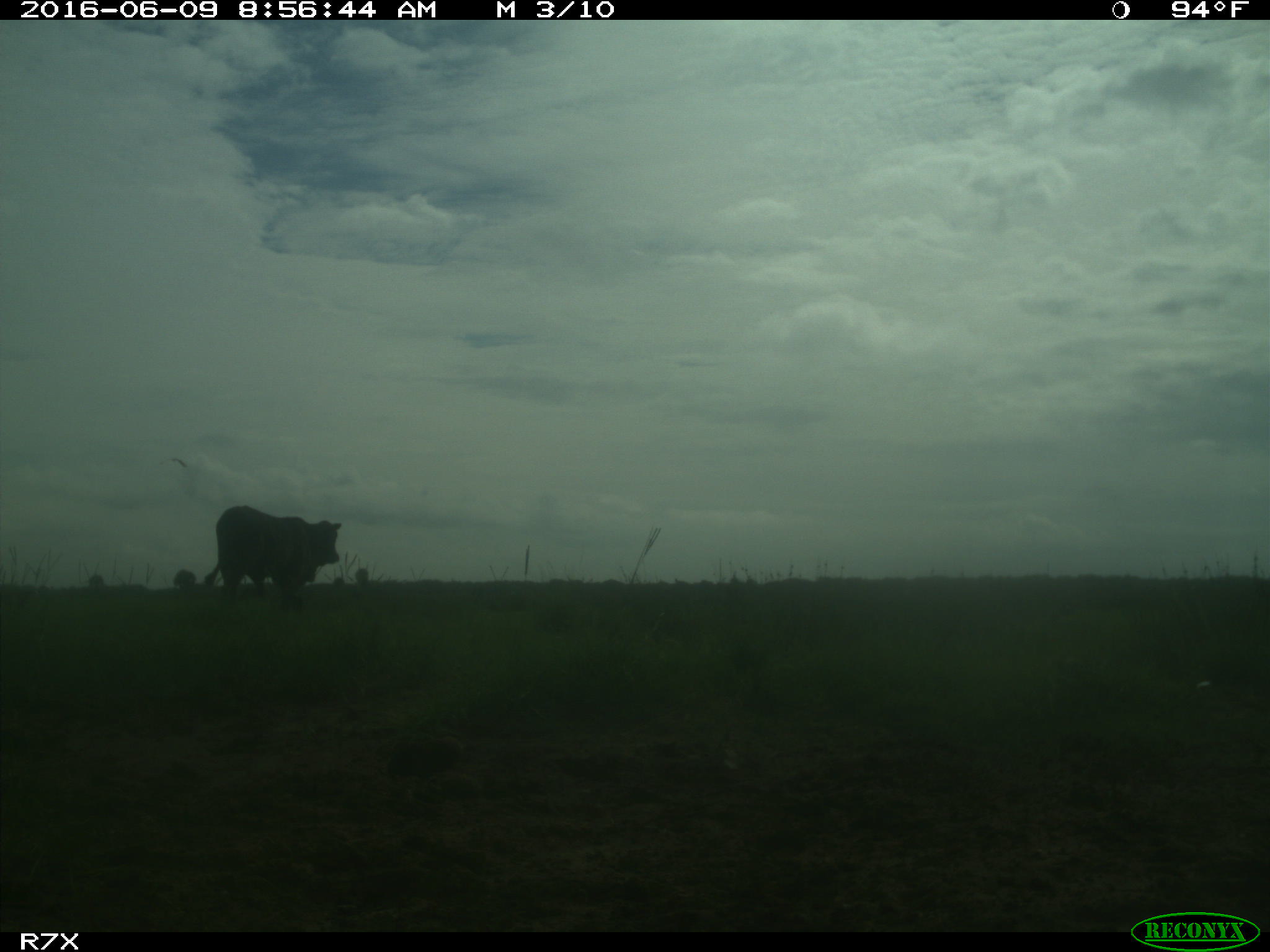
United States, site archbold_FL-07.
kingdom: Animalia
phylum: Chordata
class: Mammalia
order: Artiodactyla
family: Bovidae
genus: Bos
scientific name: Bos taurus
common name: domestic cow